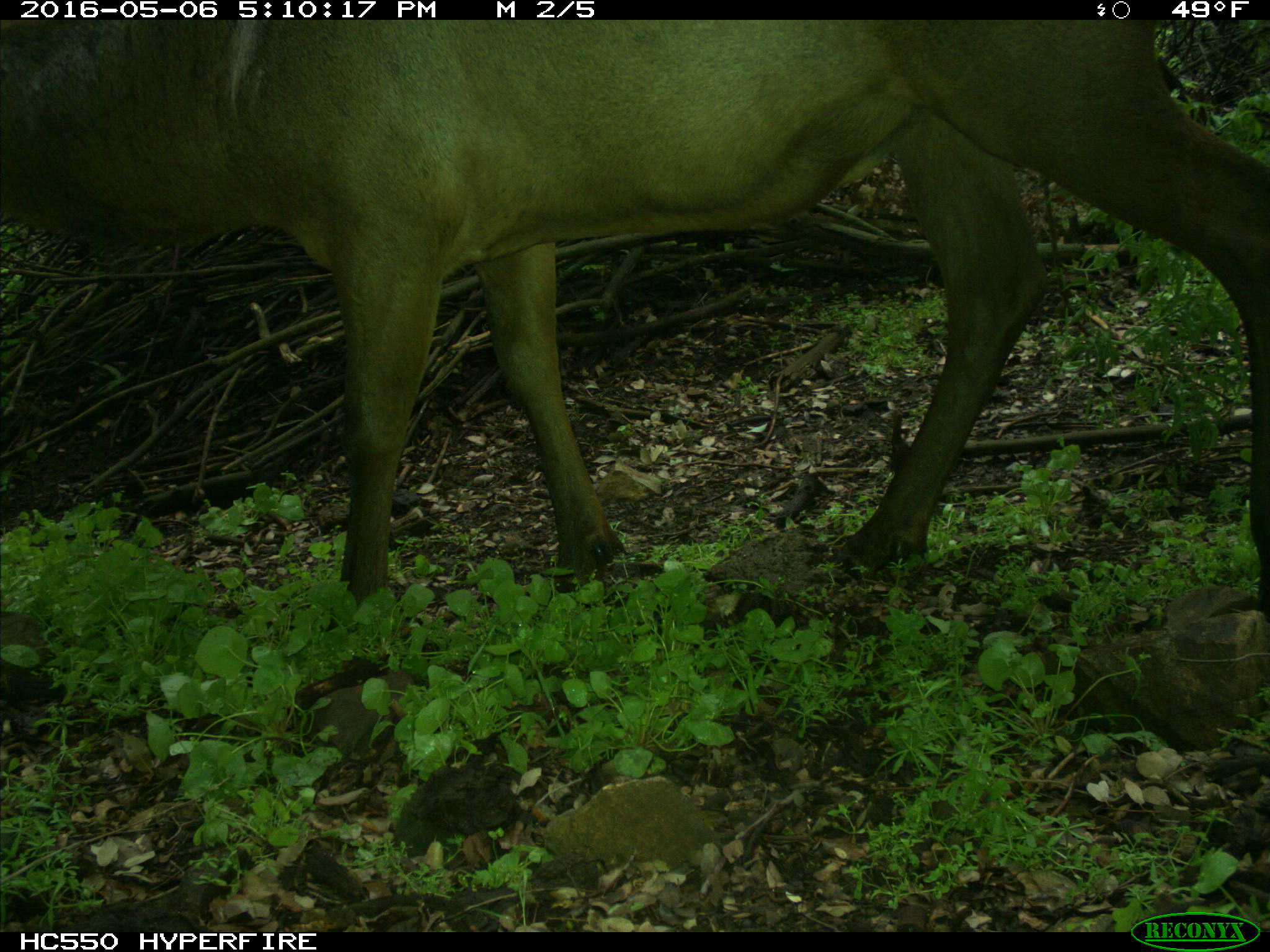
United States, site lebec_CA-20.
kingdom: Animalia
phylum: Chordata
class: Mammalia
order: Artiodactyla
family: Cervidae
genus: Cervus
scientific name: Cervus canadensis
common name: elk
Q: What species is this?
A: Cervus canadensis (elk).